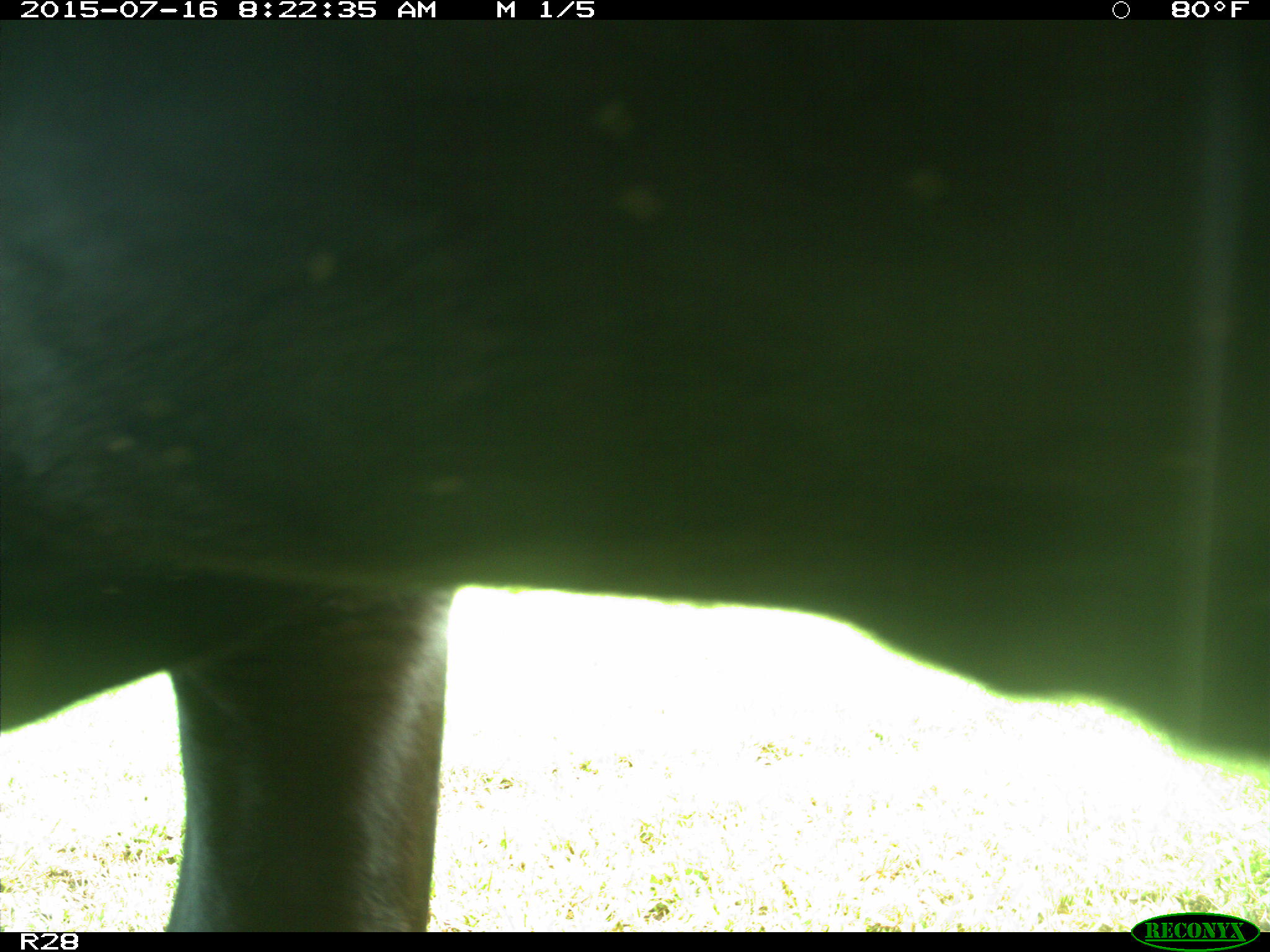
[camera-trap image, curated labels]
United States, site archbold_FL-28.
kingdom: Animalia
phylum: Chordata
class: Mammalia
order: Artiodactyla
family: Bovidae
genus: Bos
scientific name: Bos taurus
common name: domestic cow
Bos taurus (domestic cow).